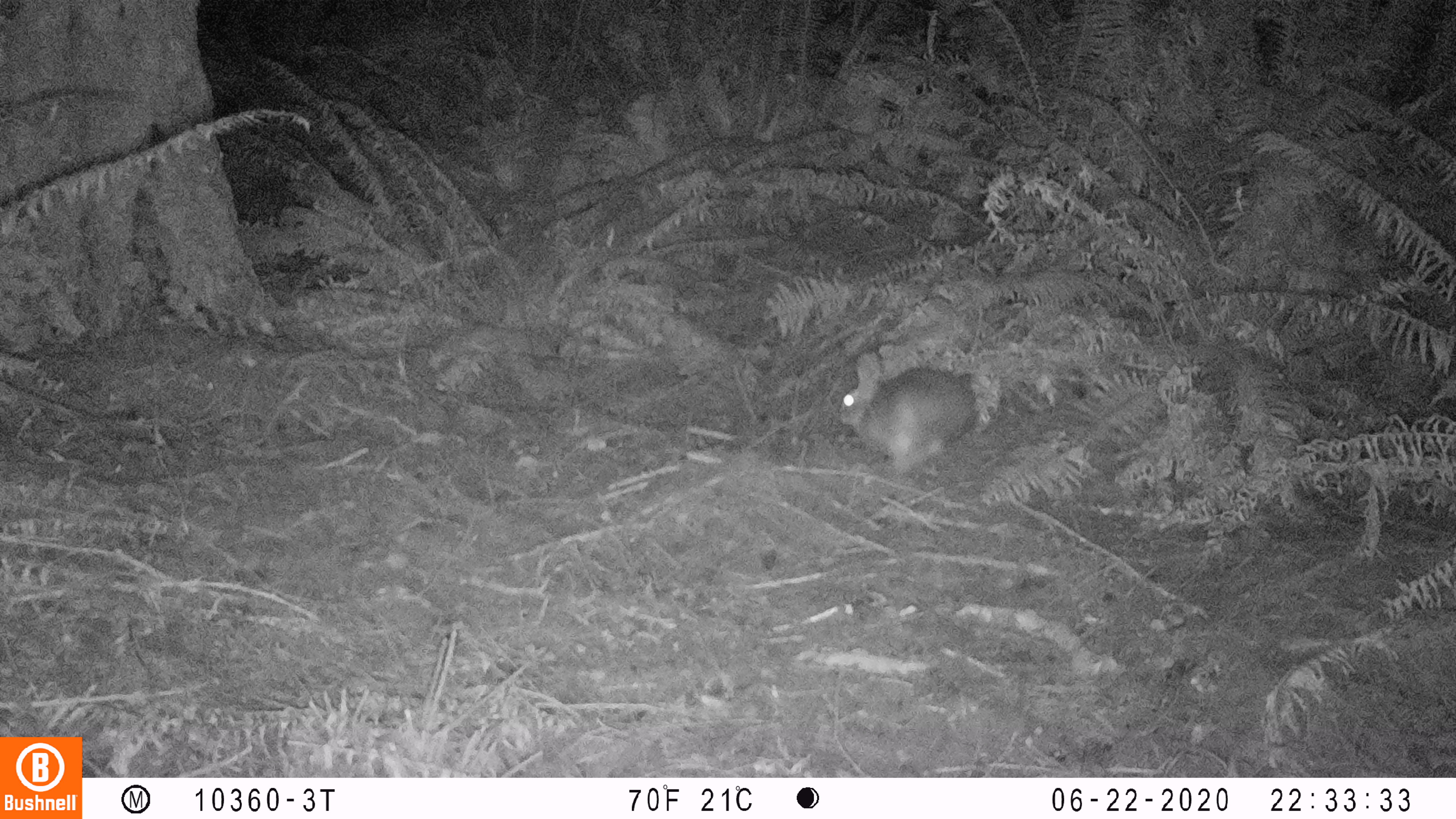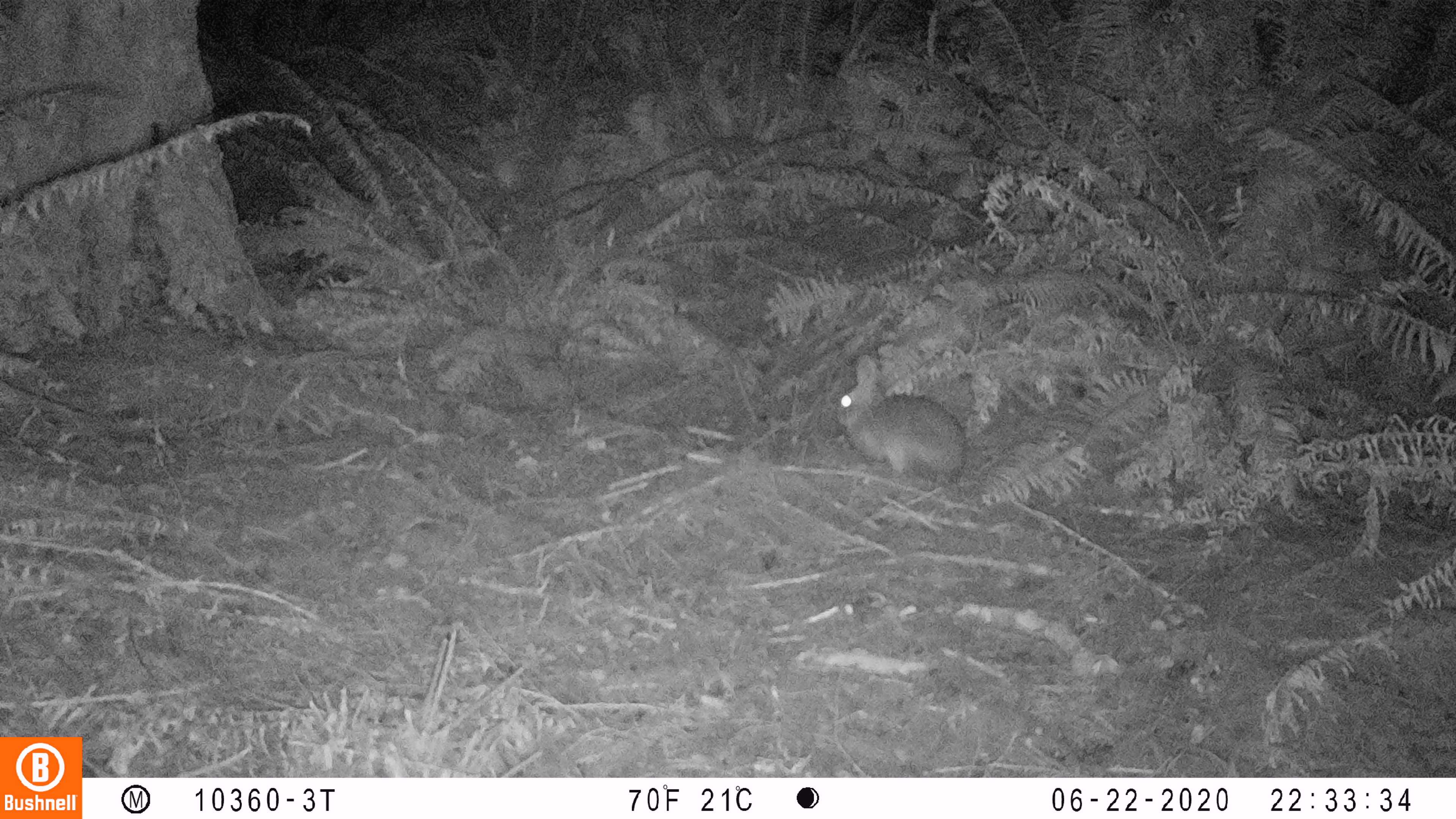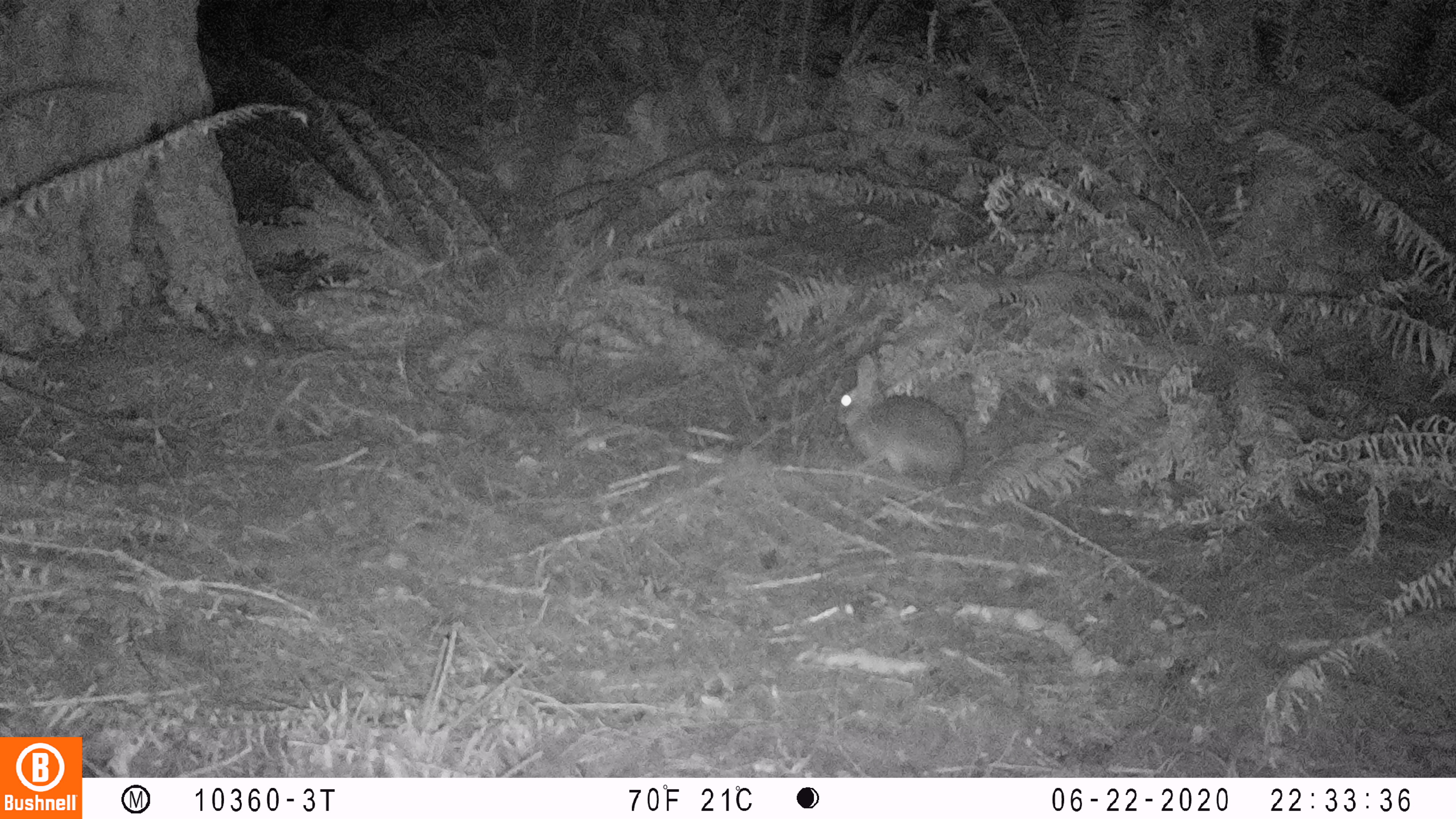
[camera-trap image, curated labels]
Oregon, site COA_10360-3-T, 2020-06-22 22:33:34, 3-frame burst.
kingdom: Animalia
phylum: Chordata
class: Mammalia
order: Lagomorpha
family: Leporidae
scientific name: Leporidae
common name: hares and rabbits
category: leporidae family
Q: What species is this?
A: Leporidae family (hares and rabbits) (Leporidae).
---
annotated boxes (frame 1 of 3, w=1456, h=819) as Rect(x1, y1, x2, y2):
leporidae family: Rect(840, 350, 978, 477)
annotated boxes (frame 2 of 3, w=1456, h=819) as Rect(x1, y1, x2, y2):
leporidae family: Rect(836, 356, 966, 486)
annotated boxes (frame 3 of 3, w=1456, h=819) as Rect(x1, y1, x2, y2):
leporidae family: Rect(831, 352, 968, 488)